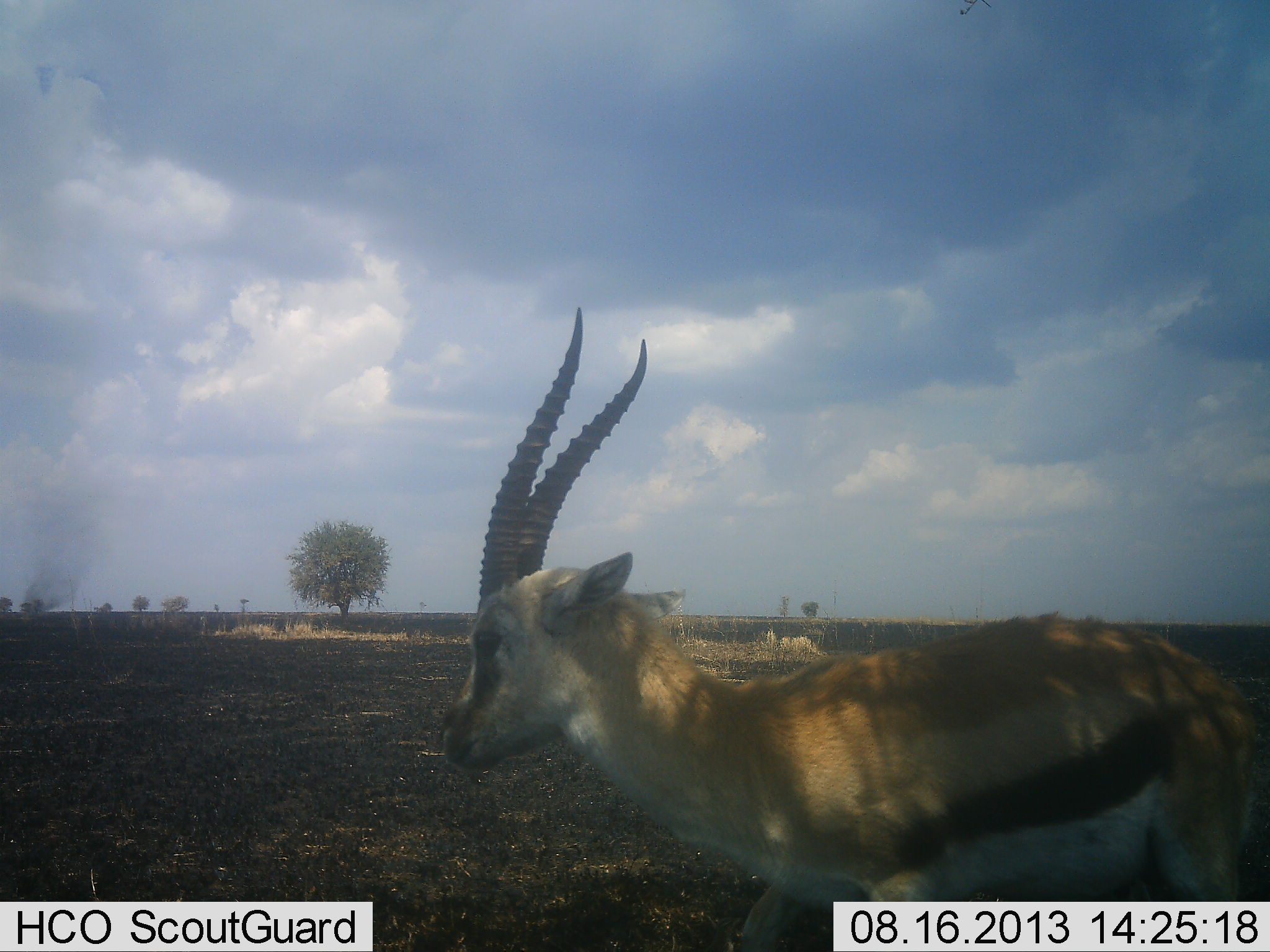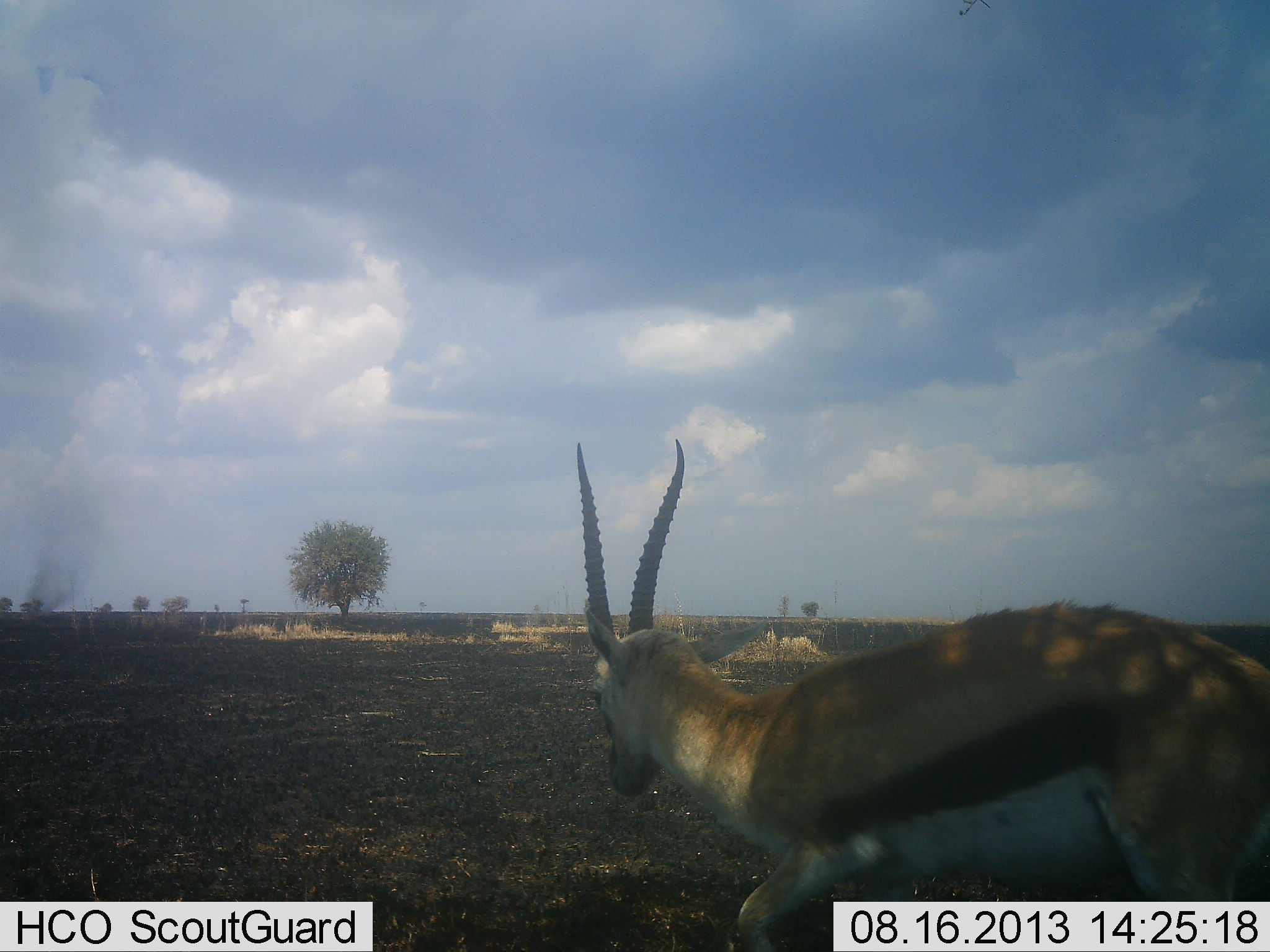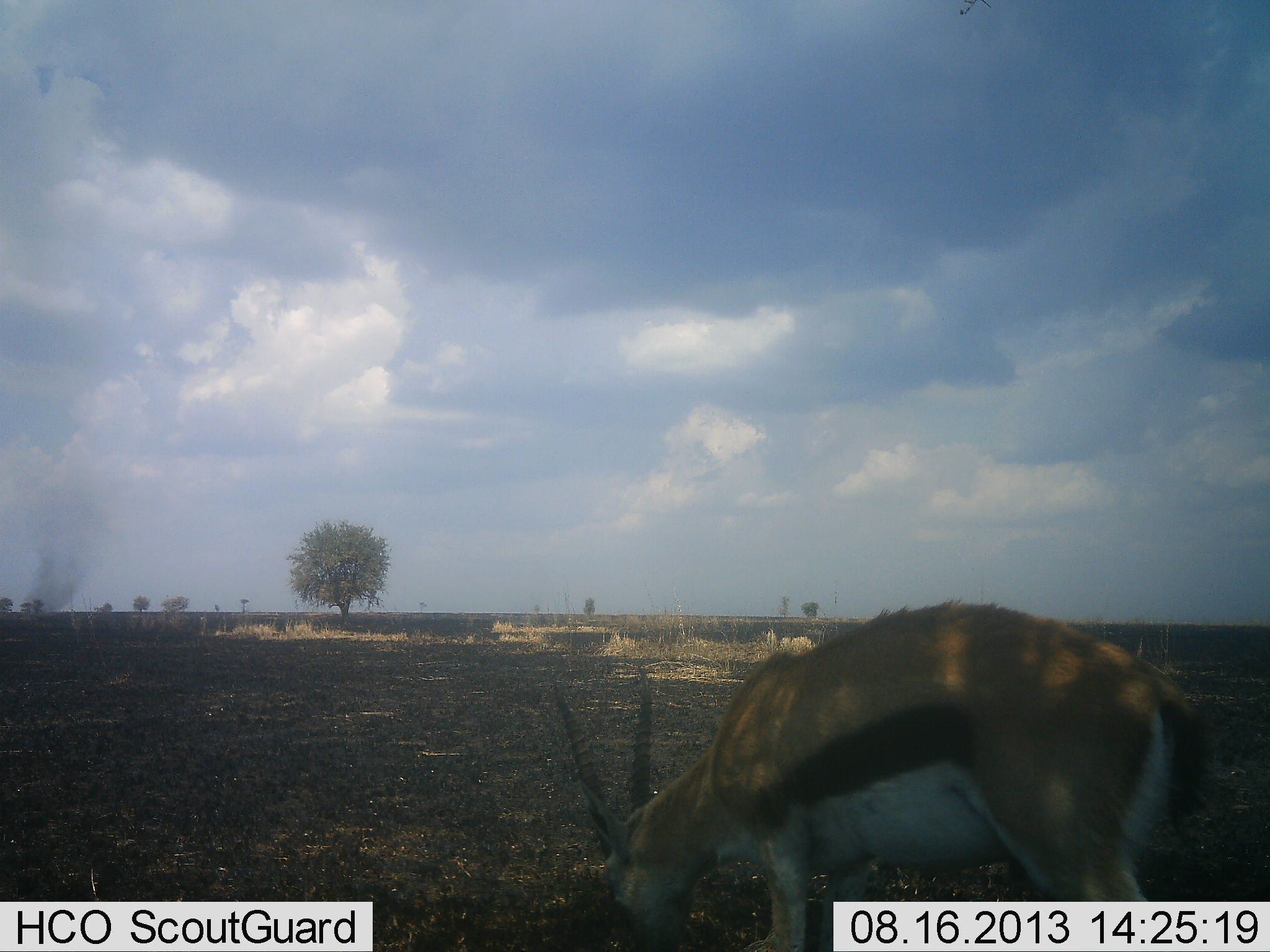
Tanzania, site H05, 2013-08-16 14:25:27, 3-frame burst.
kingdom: Animalia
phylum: Chordata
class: Mammalia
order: Artiodactyla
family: Bovidae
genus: Eudorcas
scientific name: Eudorcas thomsonii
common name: thomson's gazelle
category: gazellethomsons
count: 1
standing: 68%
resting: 0%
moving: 16%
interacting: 0%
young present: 0%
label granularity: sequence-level